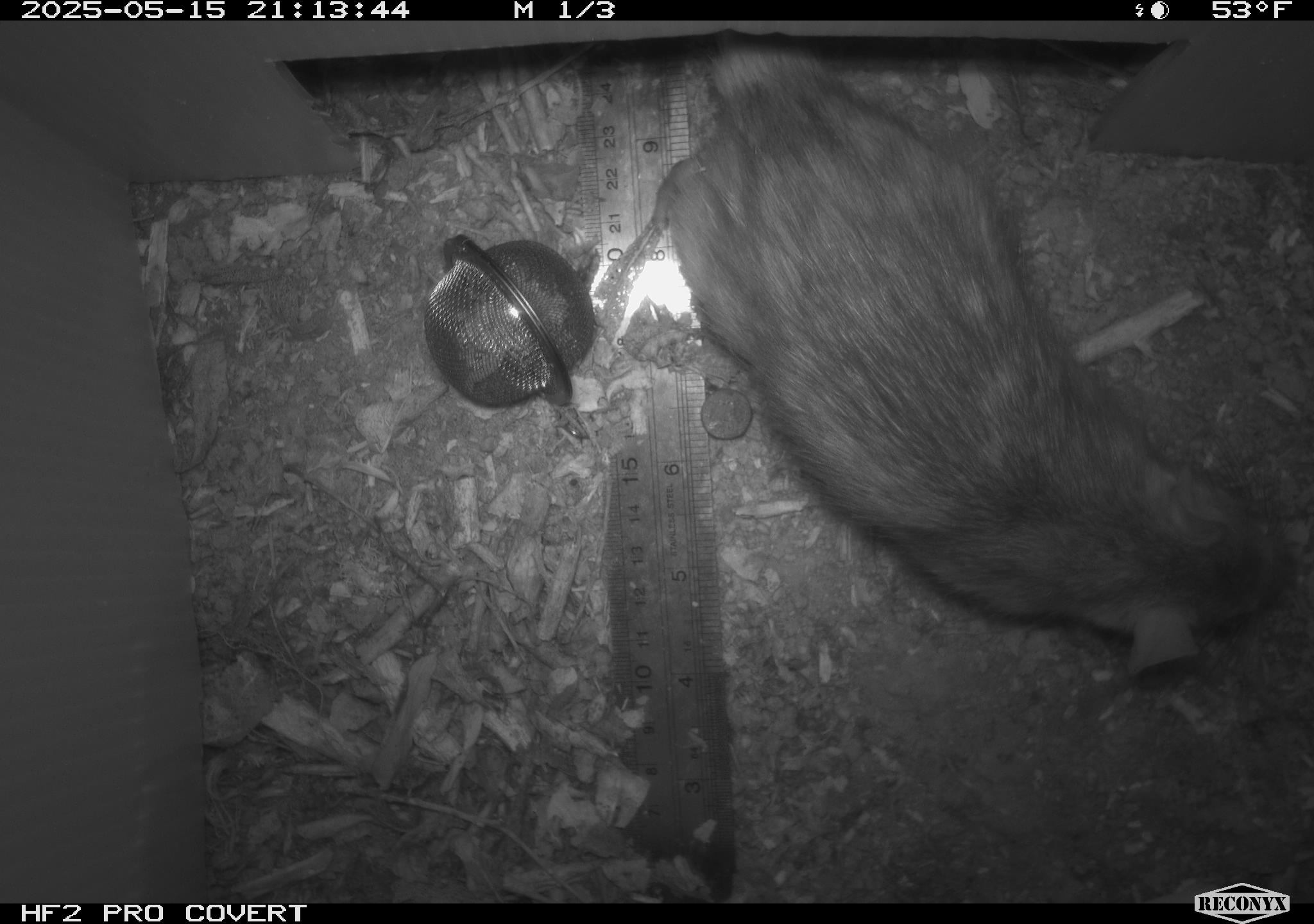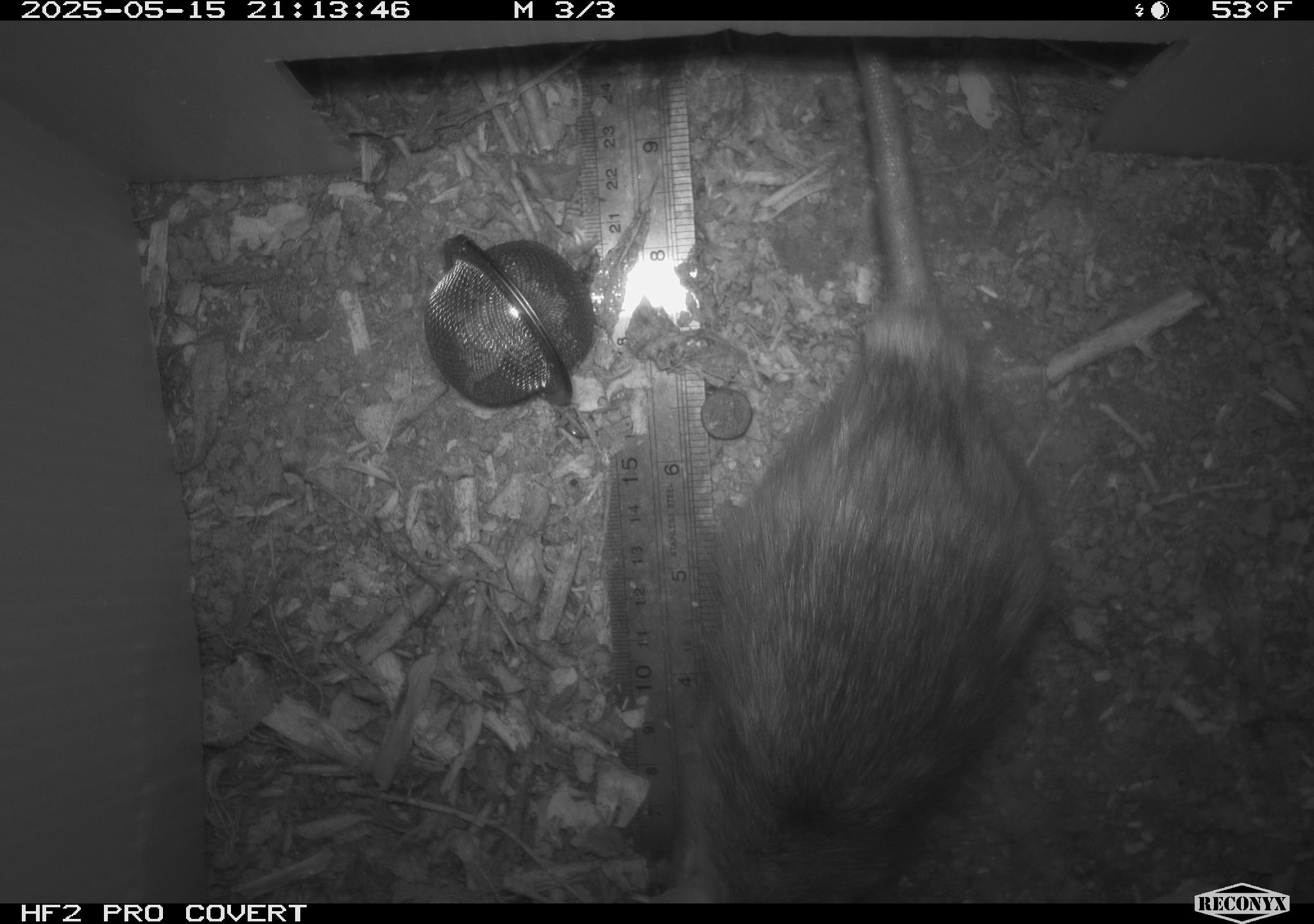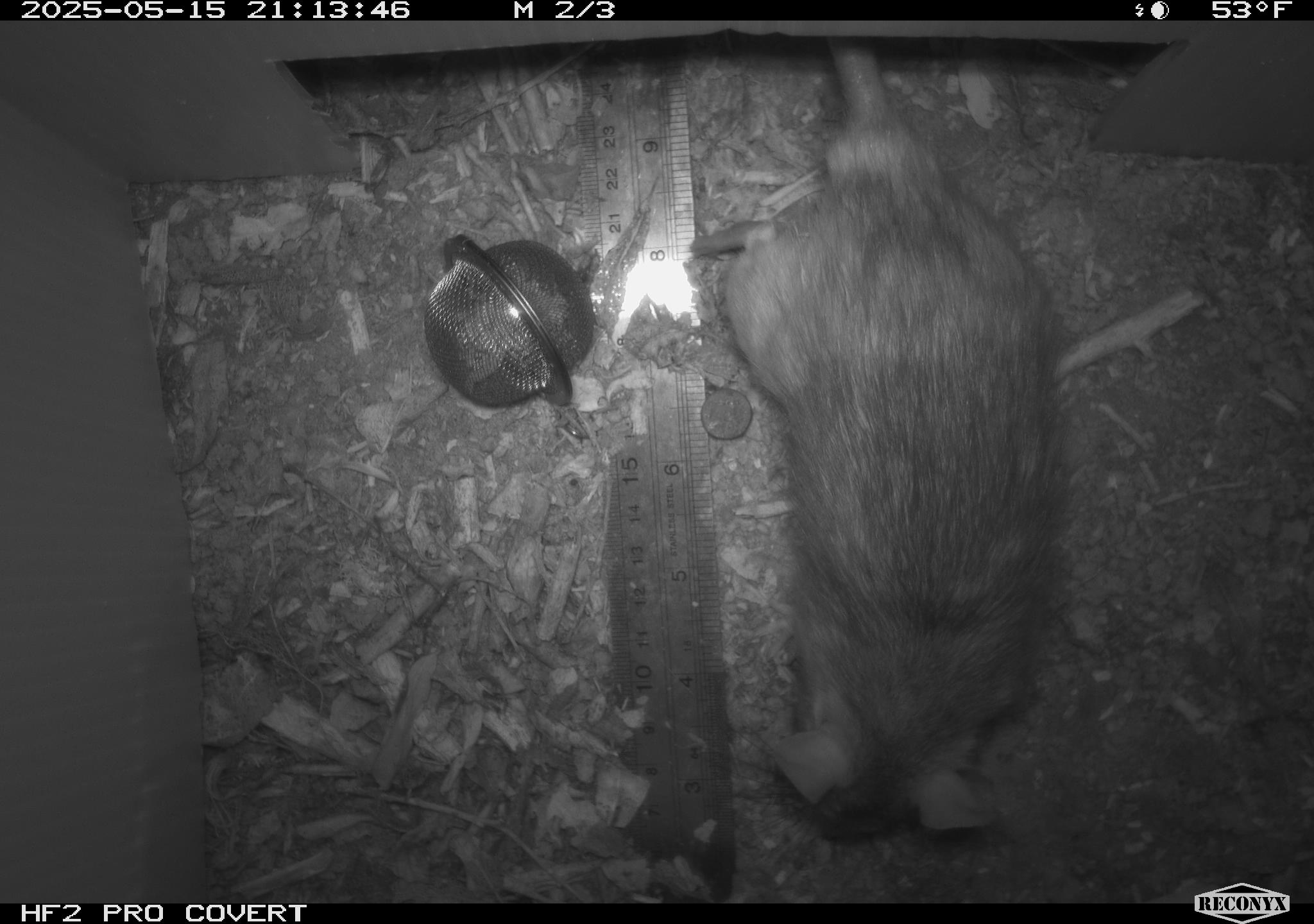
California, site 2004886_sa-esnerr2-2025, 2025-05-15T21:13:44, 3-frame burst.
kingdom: Animalia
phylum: Chordata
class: Mammalia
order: Rodentia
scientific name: Rodentia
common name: rodent